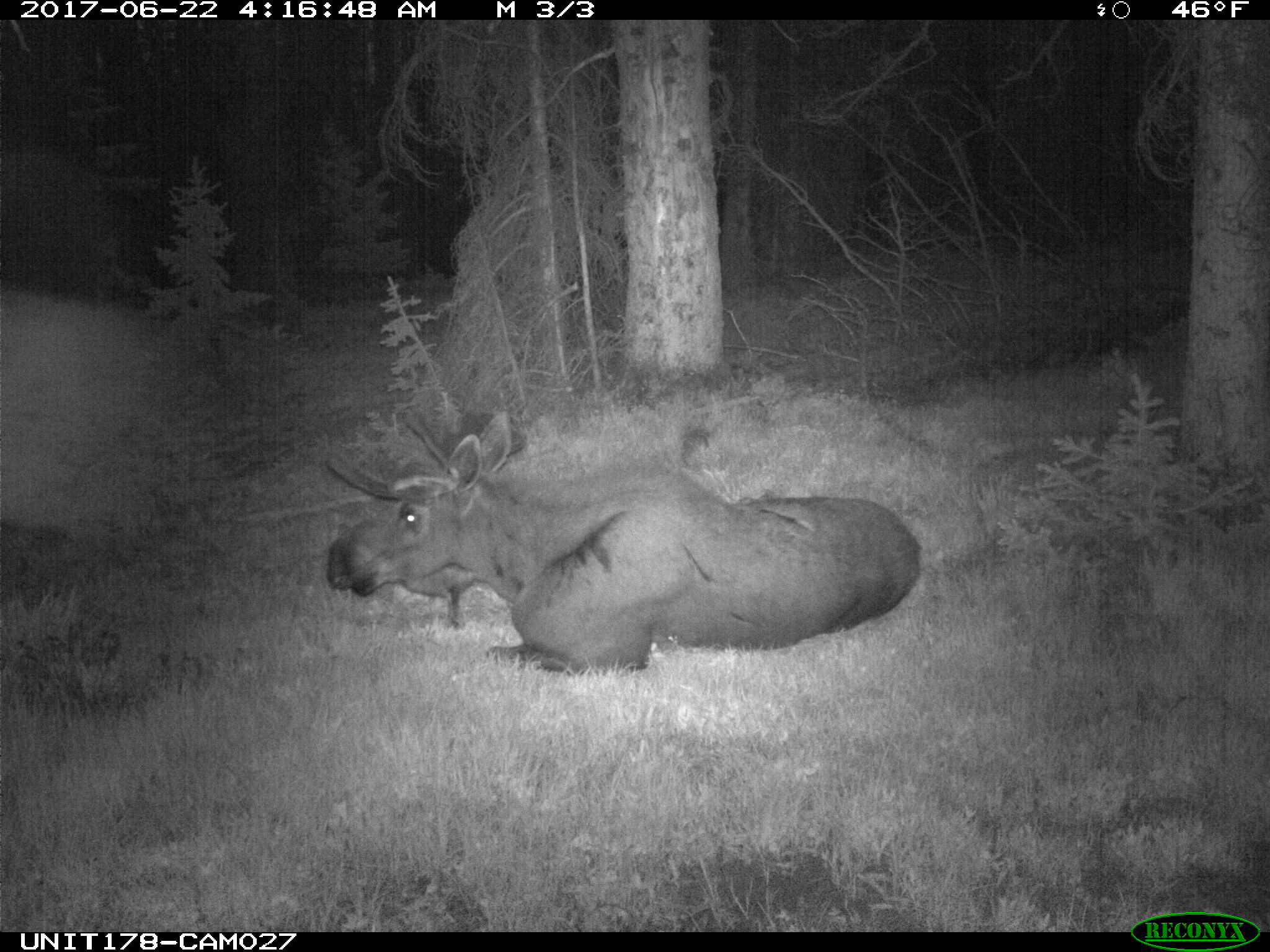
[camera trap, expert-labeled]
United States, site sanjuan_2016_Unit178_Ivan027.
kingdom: Animalia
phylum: Chordata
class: Mammalia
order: Artiodactyla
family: Cervidae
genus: Alces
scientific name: Alces alces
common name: moose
Alces alces (moose).